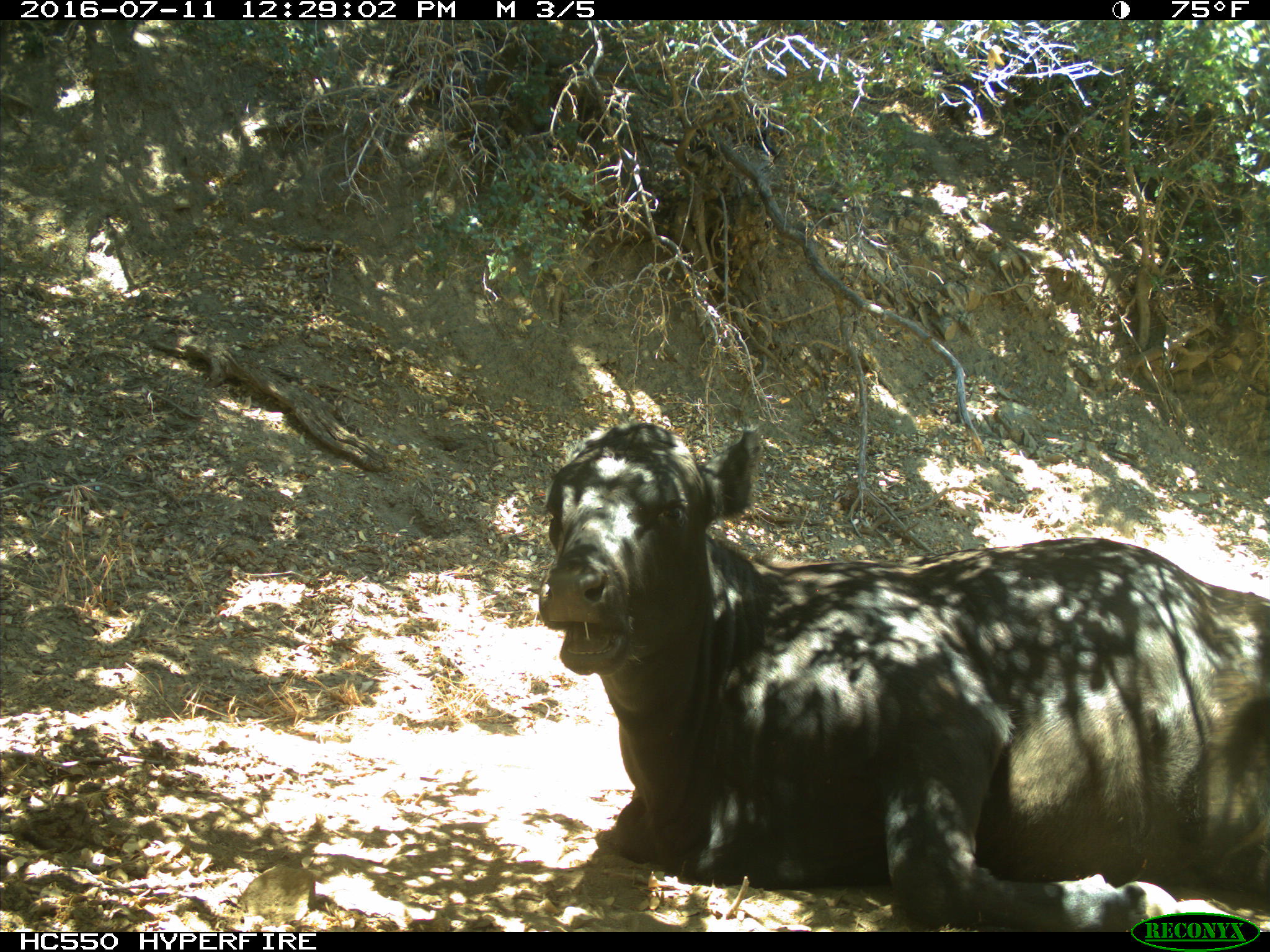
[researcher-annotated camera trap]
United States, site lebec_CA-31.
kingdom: Animalia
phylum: Chordata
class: Mammalia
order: Artiodactyla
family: Bovidae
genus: Bos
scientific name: Bos taurus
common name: domestic cow